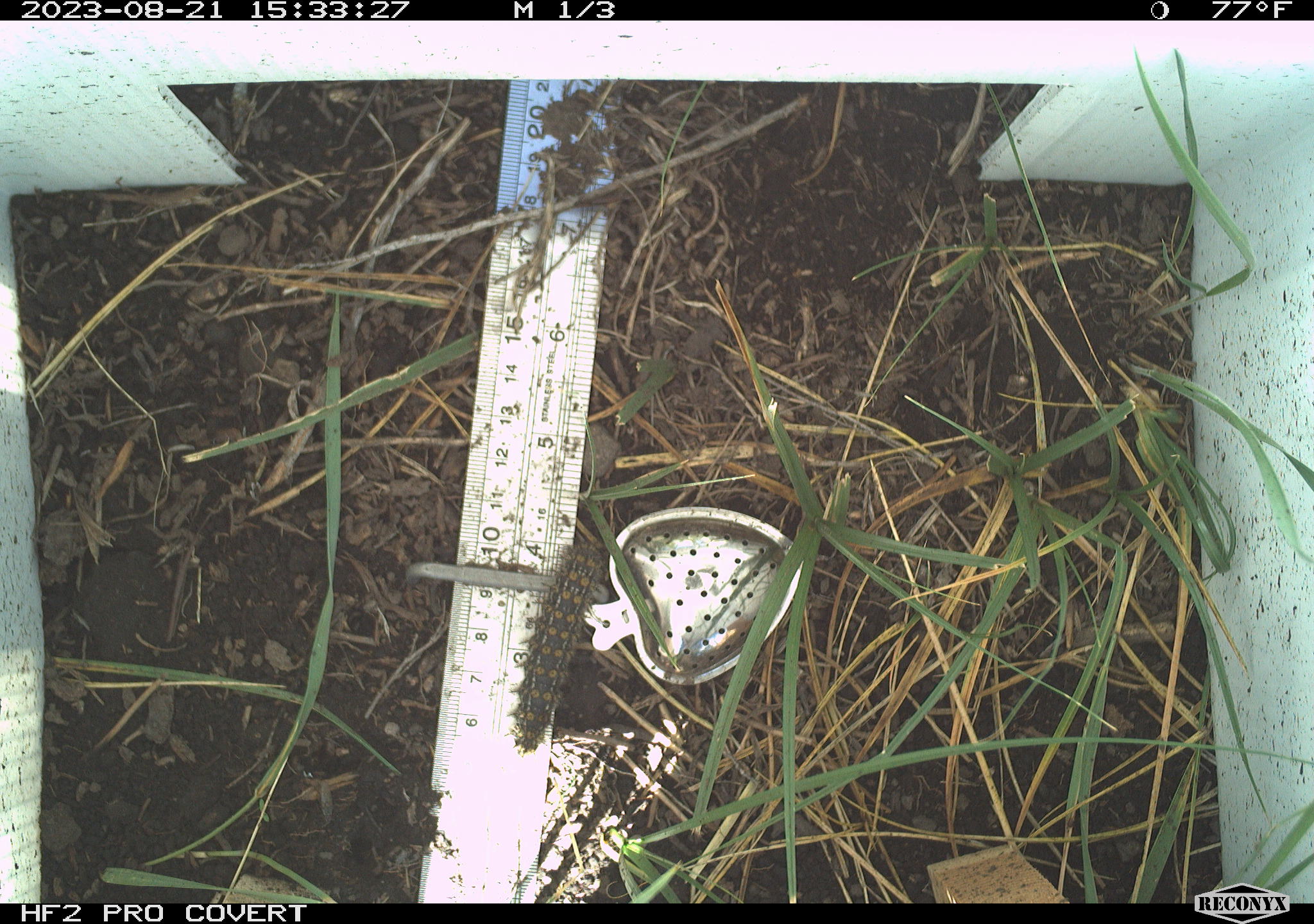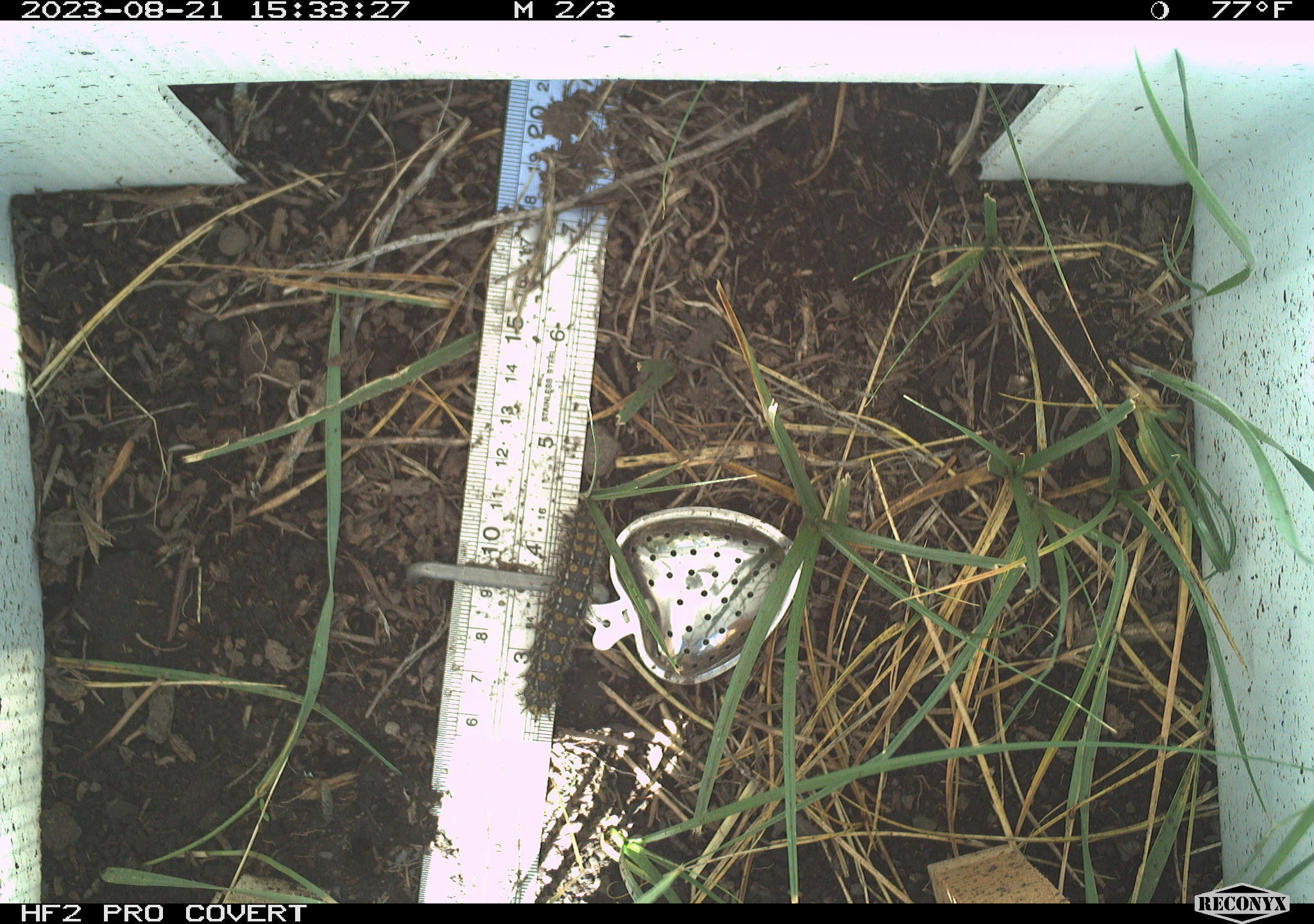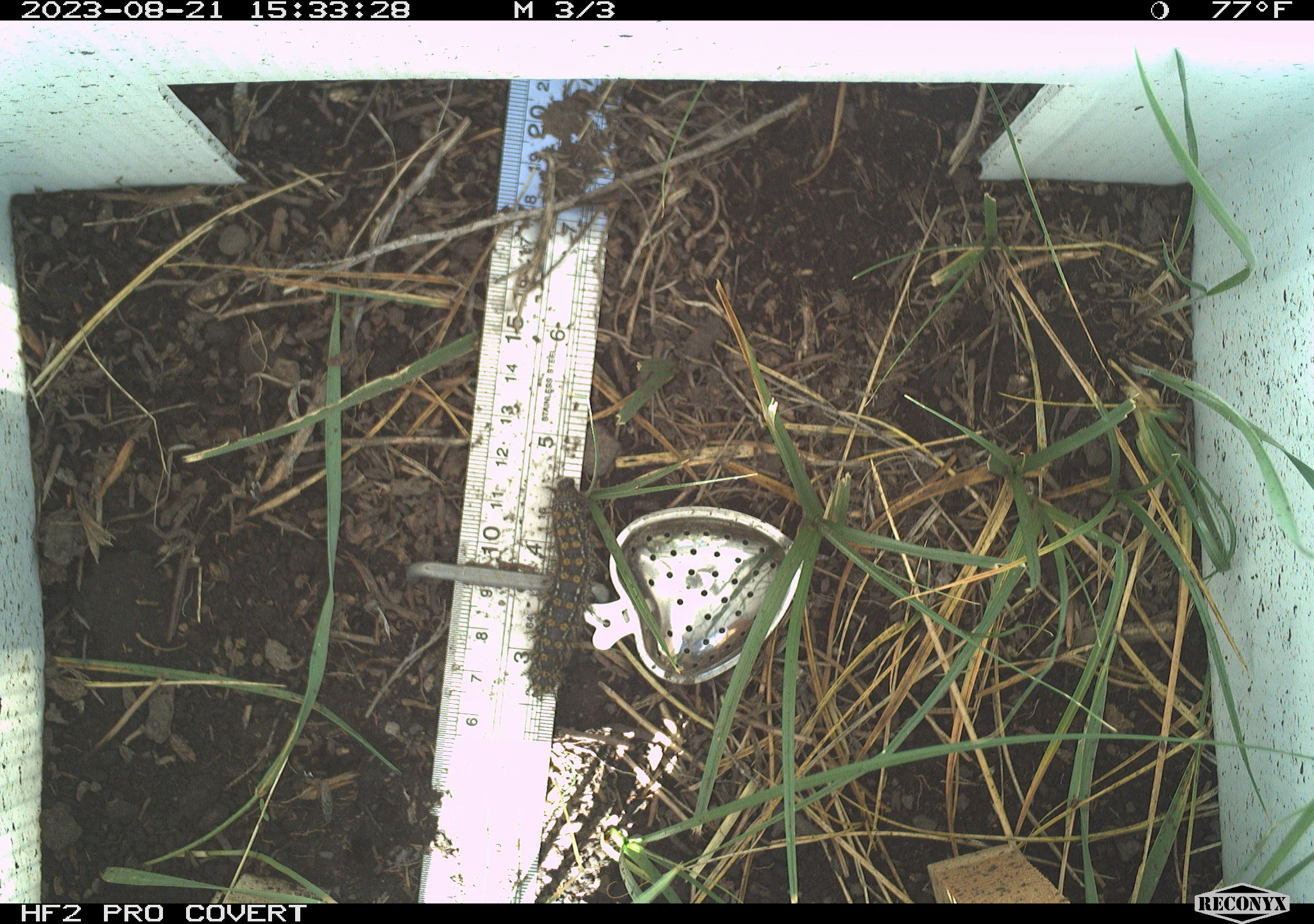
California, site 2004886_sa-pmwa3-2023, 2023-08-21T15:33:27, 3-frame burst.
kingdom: Animalia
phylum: Arthropoda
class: Insecta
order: Lepidoptera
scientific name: Lepidoptera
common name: butterflies and moths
Butterflies and moths (Lepidoptera).